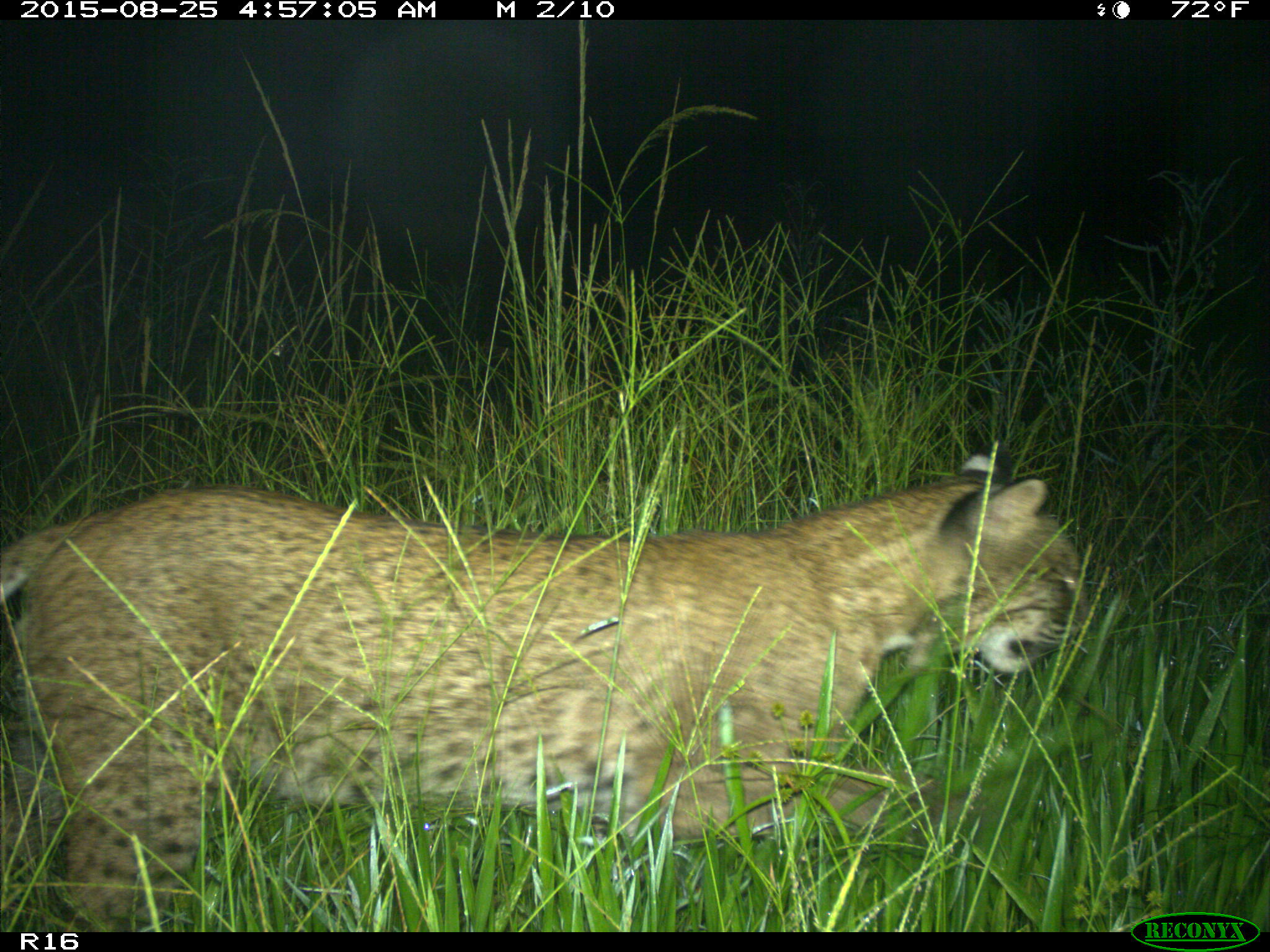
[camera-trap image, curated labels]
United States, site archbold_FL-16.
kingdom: Animalia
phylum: Chordata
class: Mammalia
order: Carnivora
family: Felidae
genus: Lynx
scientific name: Lynx rufus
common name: bobcat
Lynx rufus (bobcat).